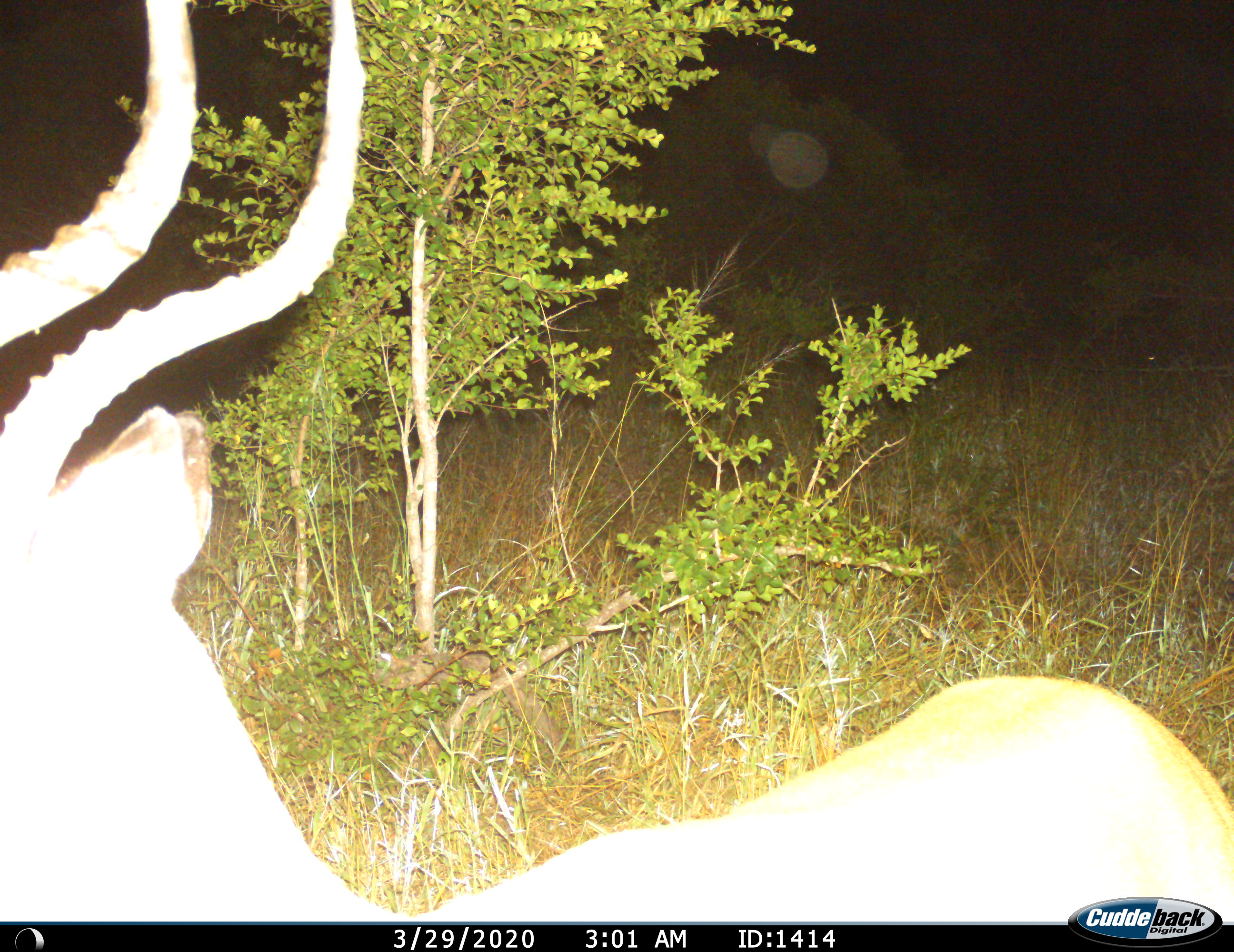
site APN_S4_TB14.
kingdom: Animalia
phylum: Chordata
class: Mammalia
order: Artiodactyla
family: Bovidae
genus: Aepyceros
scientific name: Aepyceros melampus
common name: impala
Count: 1.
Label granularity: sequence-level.